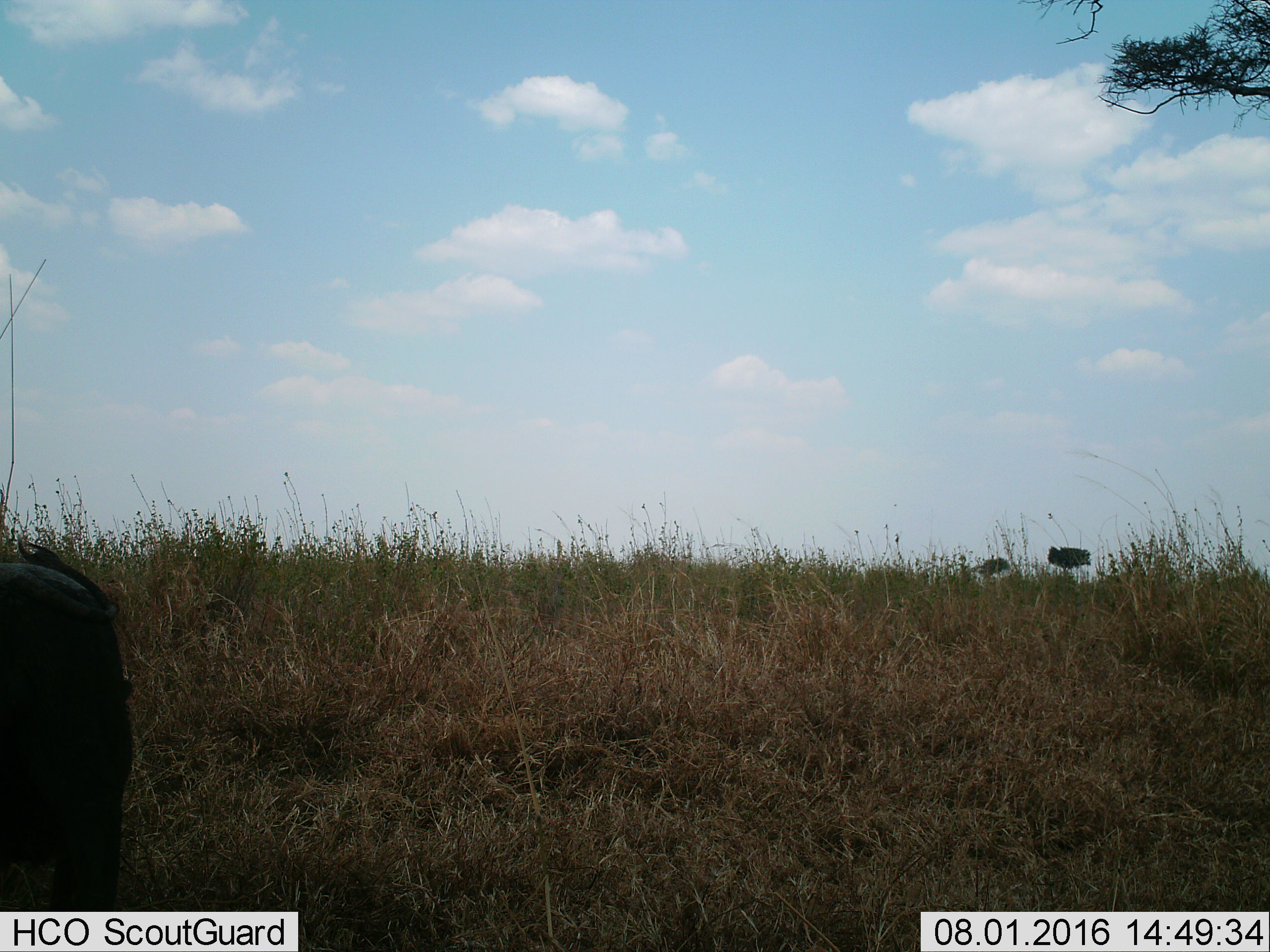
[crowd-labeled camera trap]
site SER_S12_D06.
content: unidentified animal